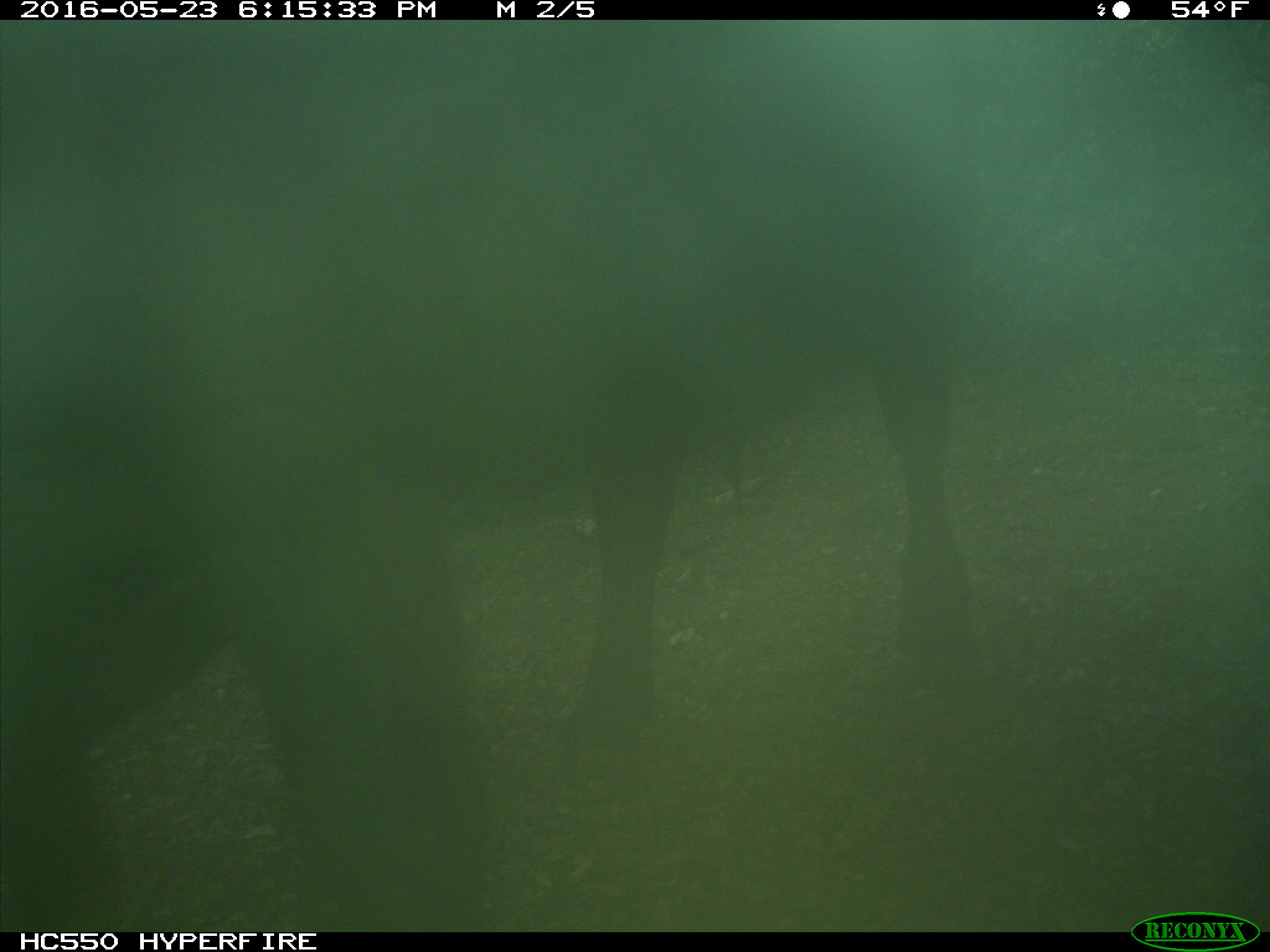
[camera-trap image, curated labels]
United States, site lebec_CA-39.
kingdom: Animalia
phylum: Chordata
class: Mammalia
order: Artiodactyla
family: Bovidae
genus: Bos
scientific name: Bos taurus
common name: domestic cow